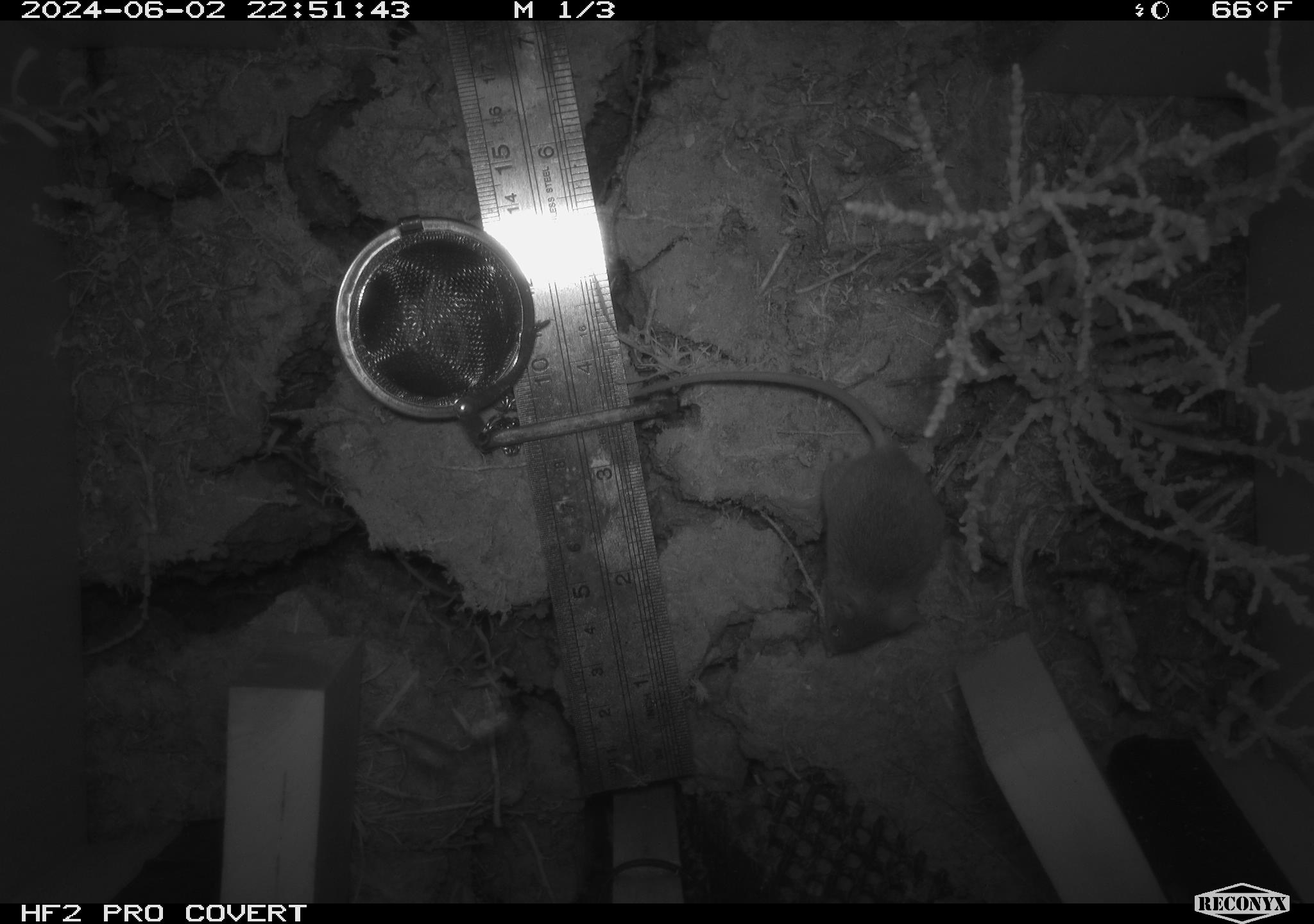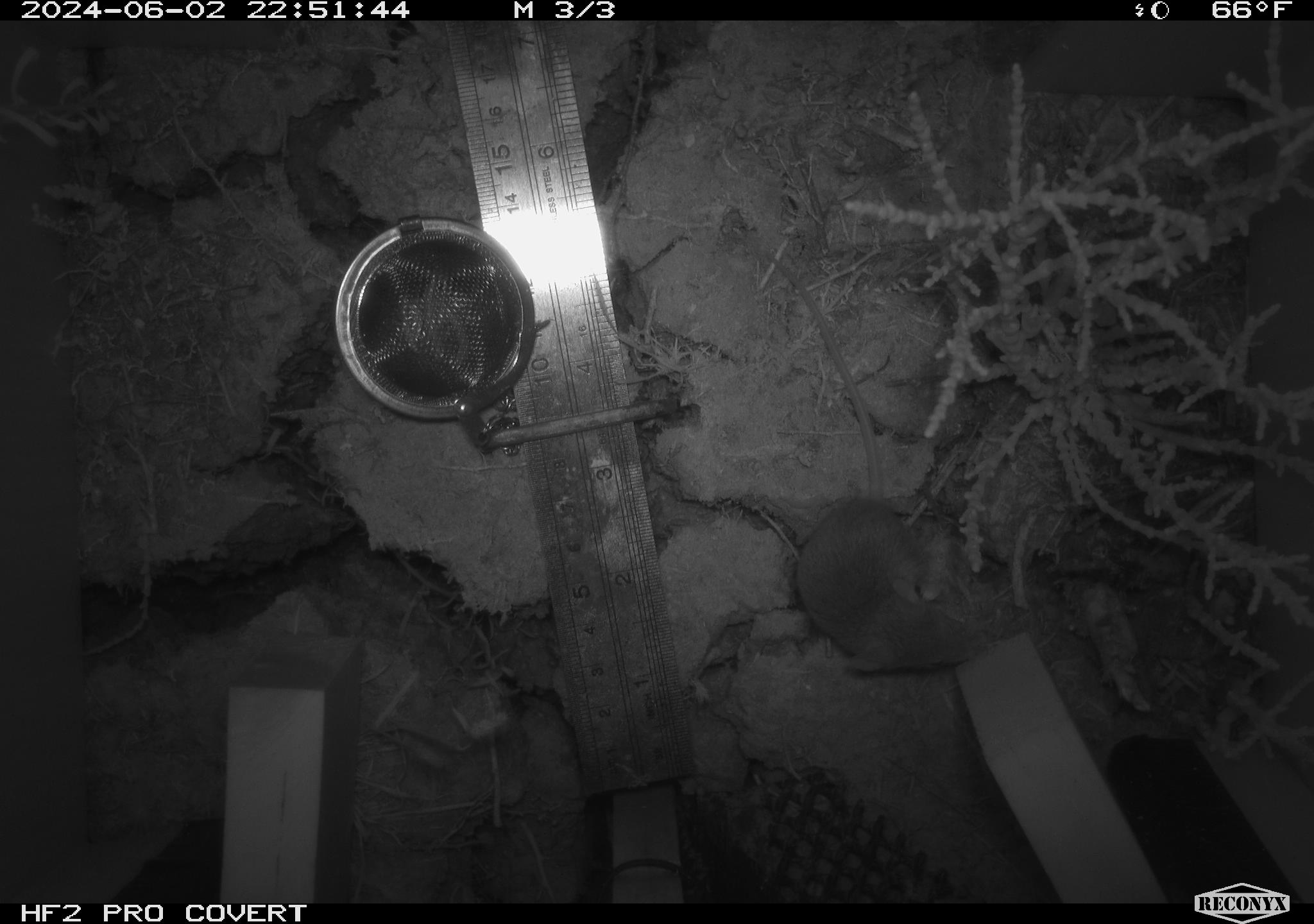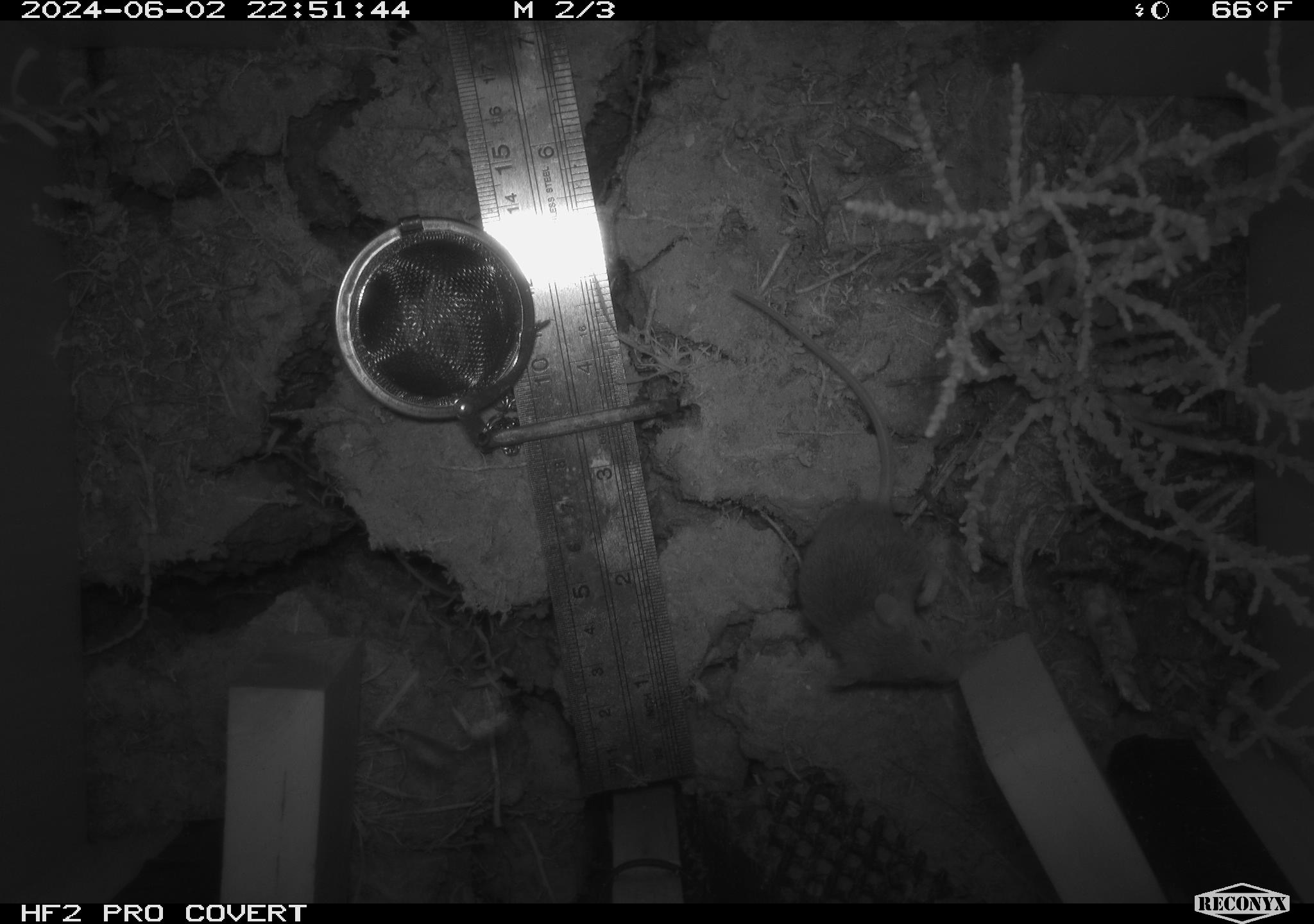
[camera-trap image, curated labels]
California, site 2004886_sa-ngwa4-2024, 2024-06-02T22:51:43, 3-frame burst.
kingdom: Animalia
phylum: Chordata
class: Mammalia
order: Rodentia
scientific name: Rodentia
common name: mouse species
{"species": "mouse species (Rodentia)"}